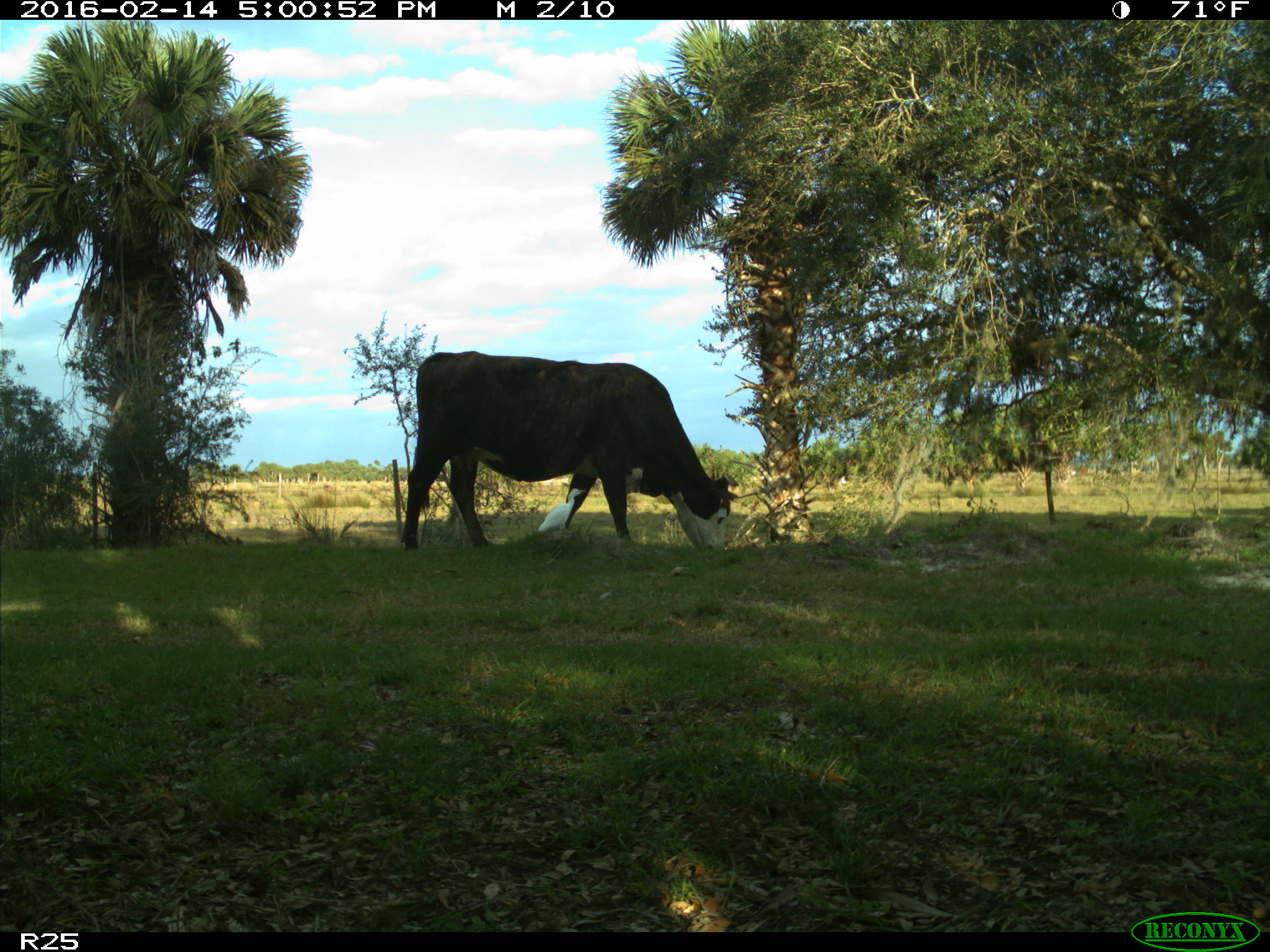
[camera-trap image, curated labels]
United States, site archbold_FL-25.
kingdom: Animalia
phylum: Chordata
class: Mammalia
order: Artiodactyla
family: Bovidae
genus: Bos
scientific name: Bos taurus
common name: domestic cow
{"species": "Bos taurus (domestic cow)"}